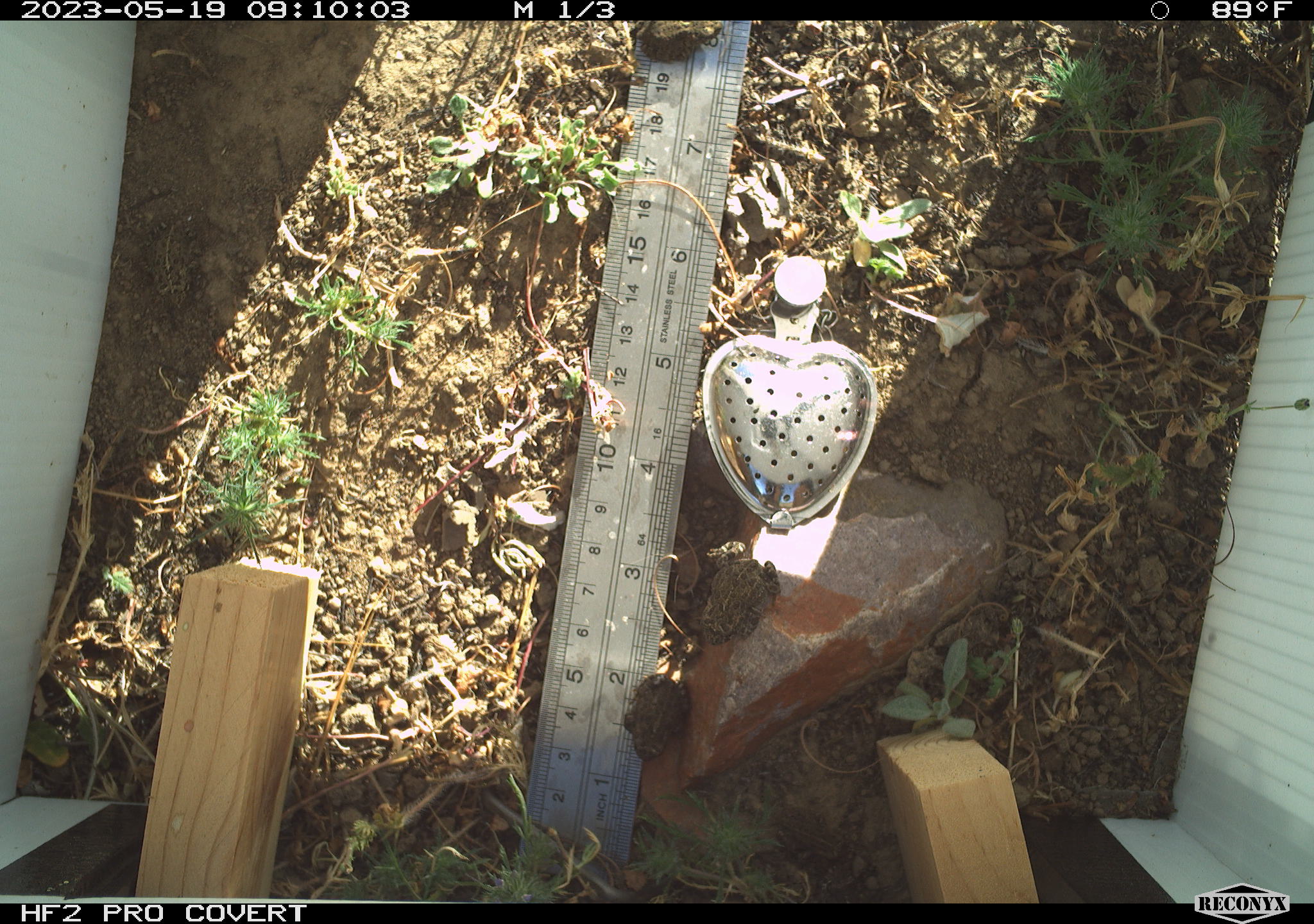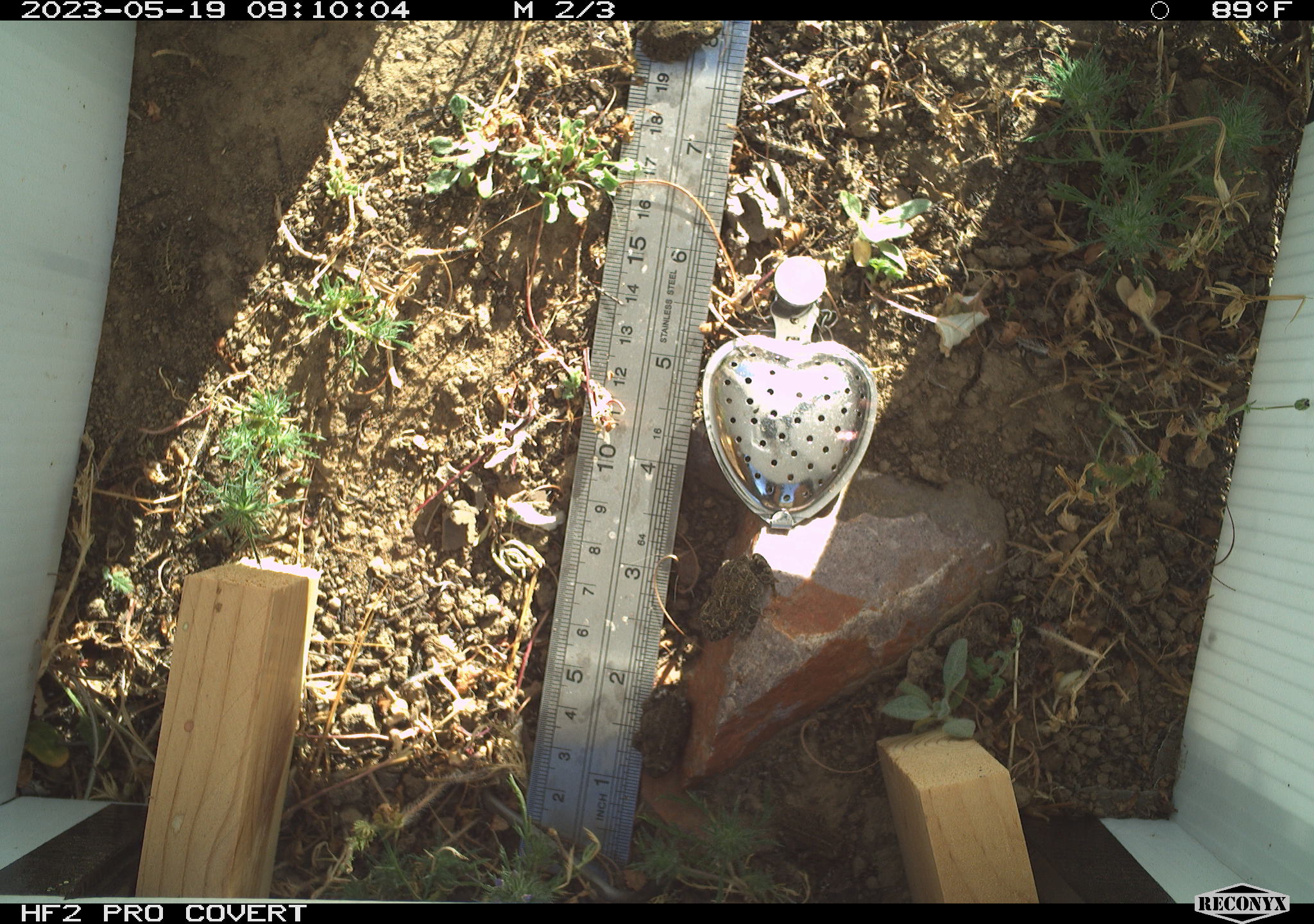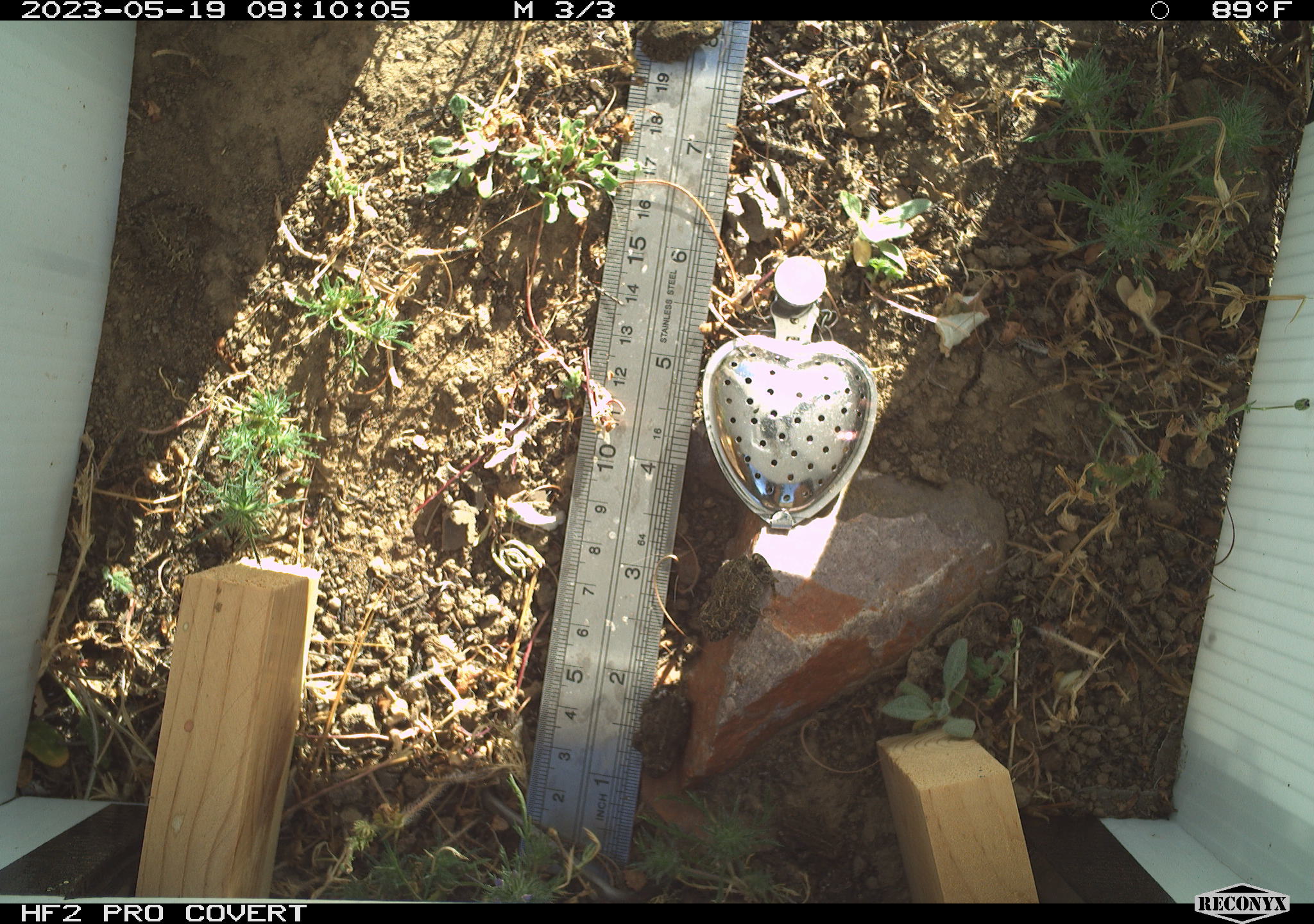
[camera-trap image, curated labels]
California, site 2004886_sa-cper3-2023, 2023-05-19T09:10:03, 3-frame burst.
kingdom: Animalia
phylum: Chordata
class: Amphibia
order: Anura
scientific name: Anura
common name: frogs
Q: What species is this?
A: Frogs (Anura).